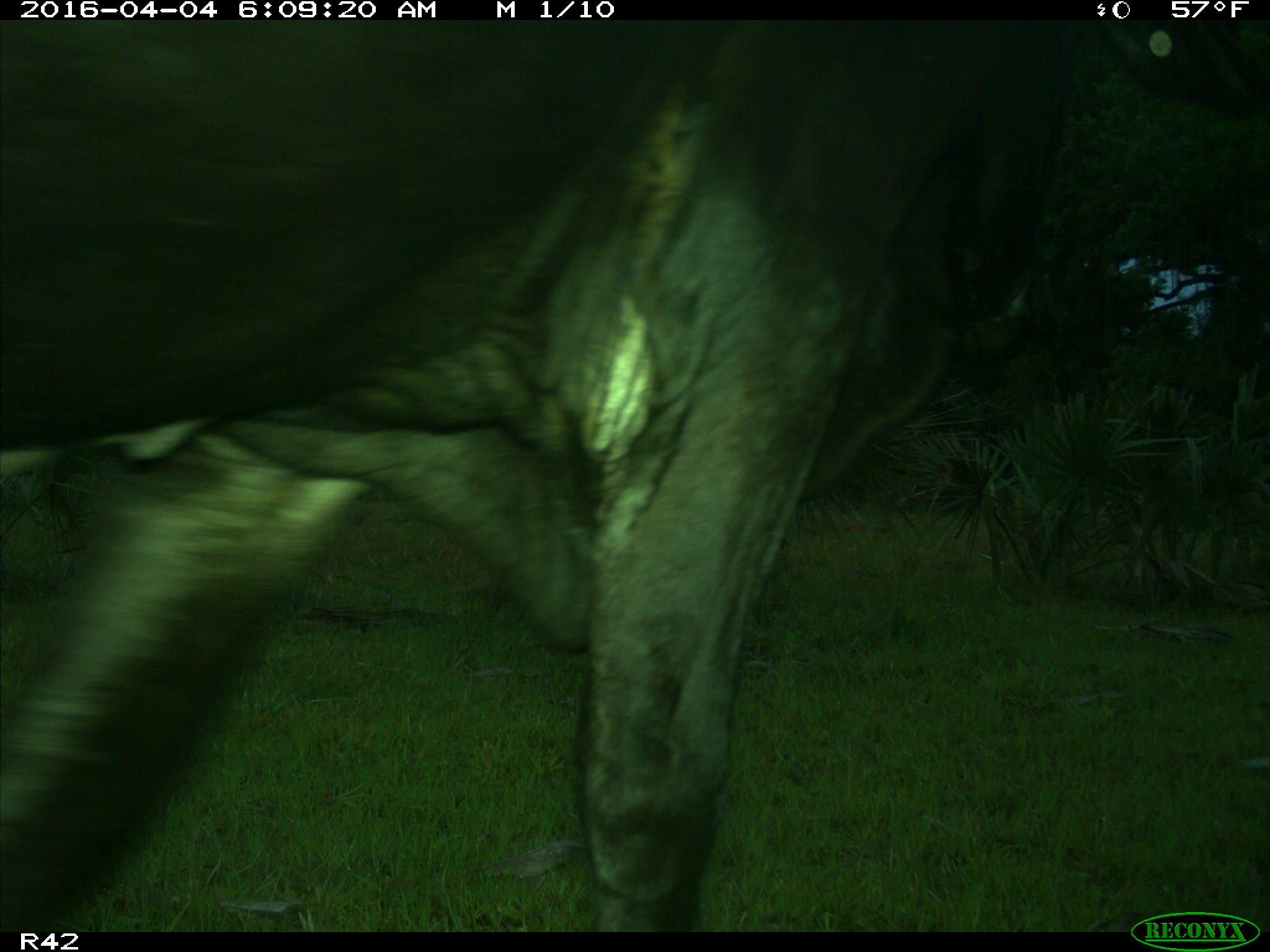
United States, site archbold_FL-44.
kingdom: Animalia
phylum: Chordata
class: Mammalia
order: Artiodactyla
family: Bovidae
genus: Bos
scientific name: Bos taurus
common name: domestic cow